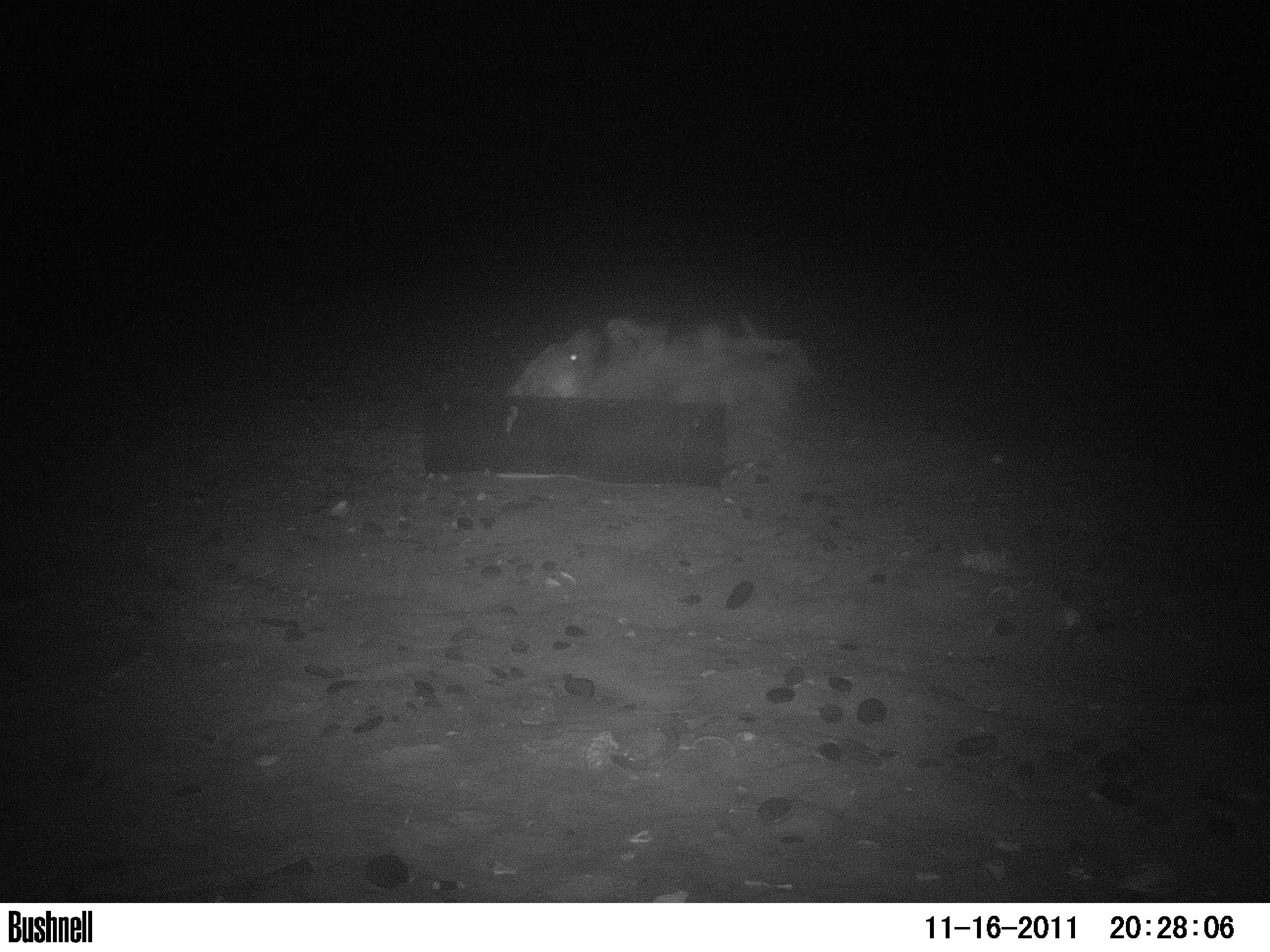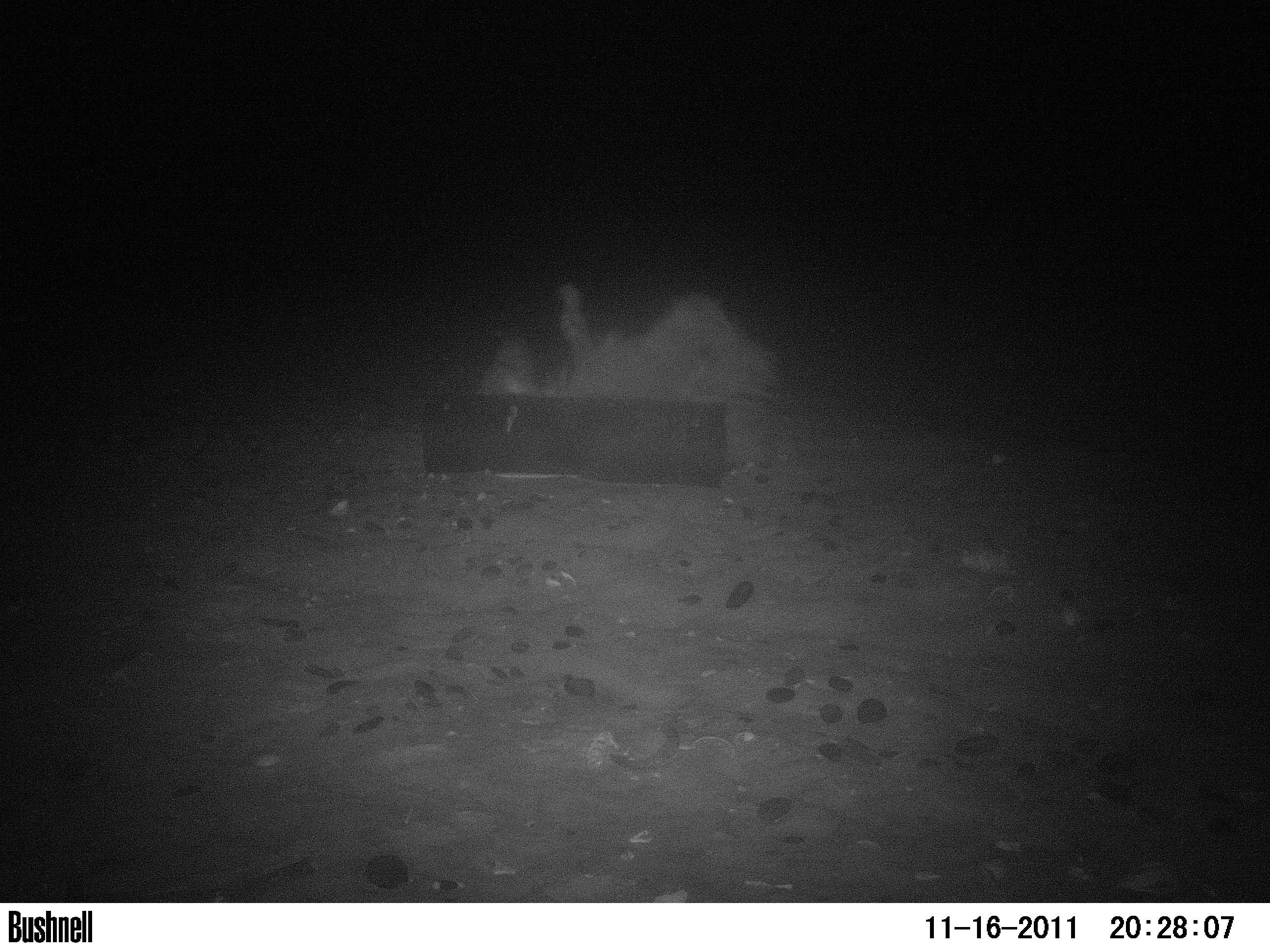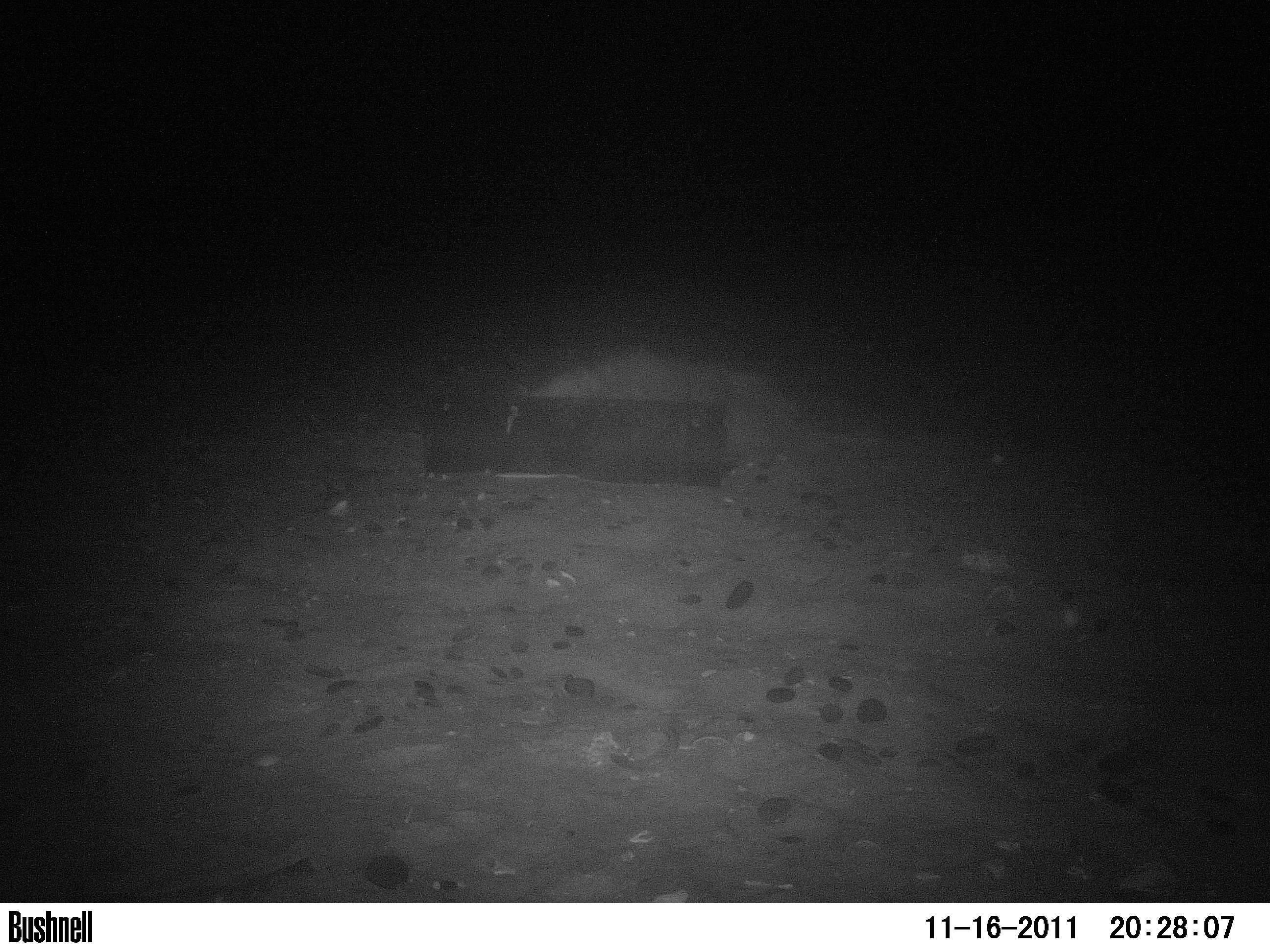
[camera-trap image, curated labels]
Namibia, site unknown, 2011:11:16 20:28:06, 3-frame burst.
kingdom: Animalia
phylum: Chordata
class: Mammalia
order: Carnivora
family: Hyaenidae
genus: Parahyaena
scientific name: Parahyaena brunnea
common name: brown hyena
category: hyaena brunnea